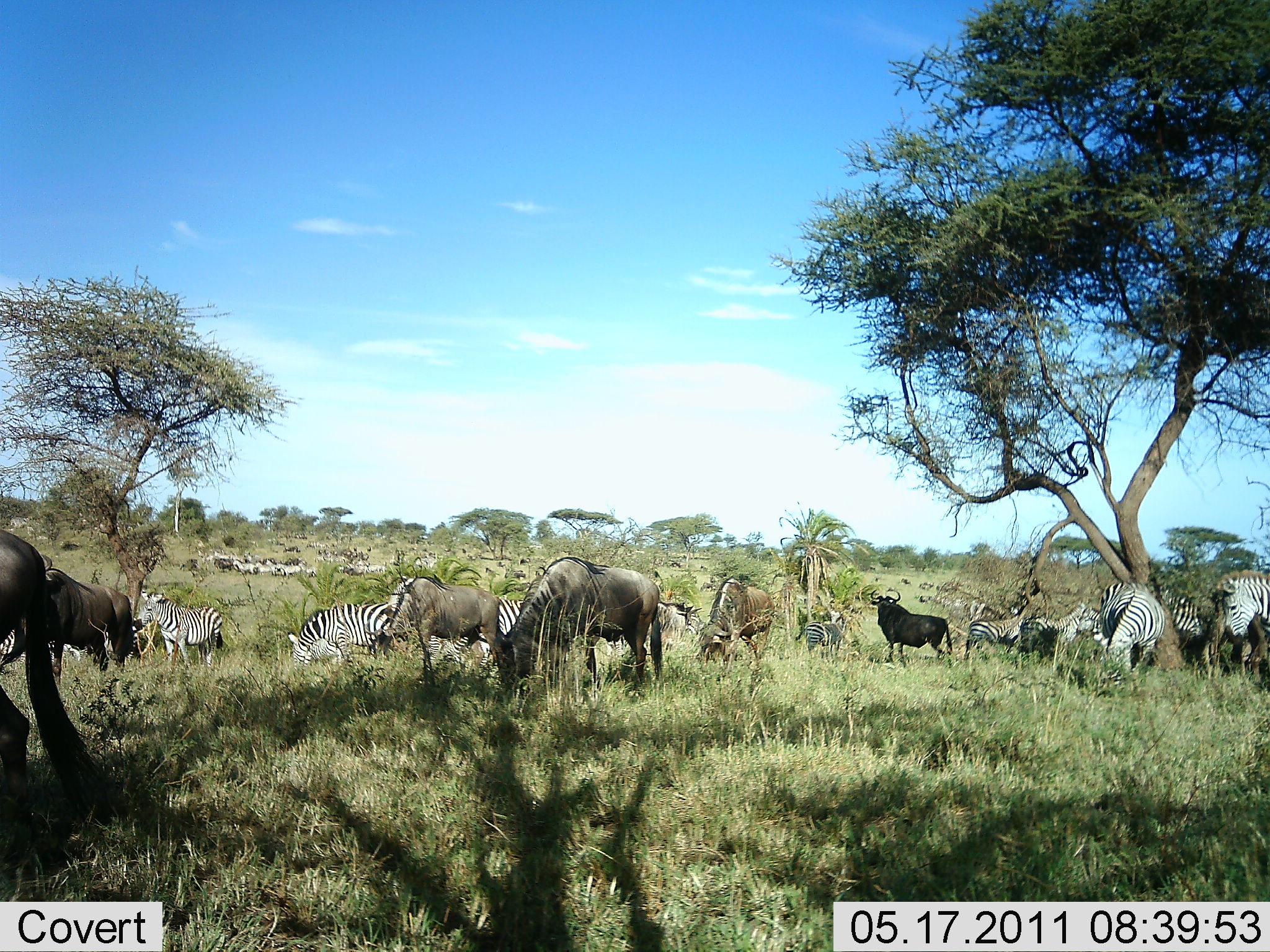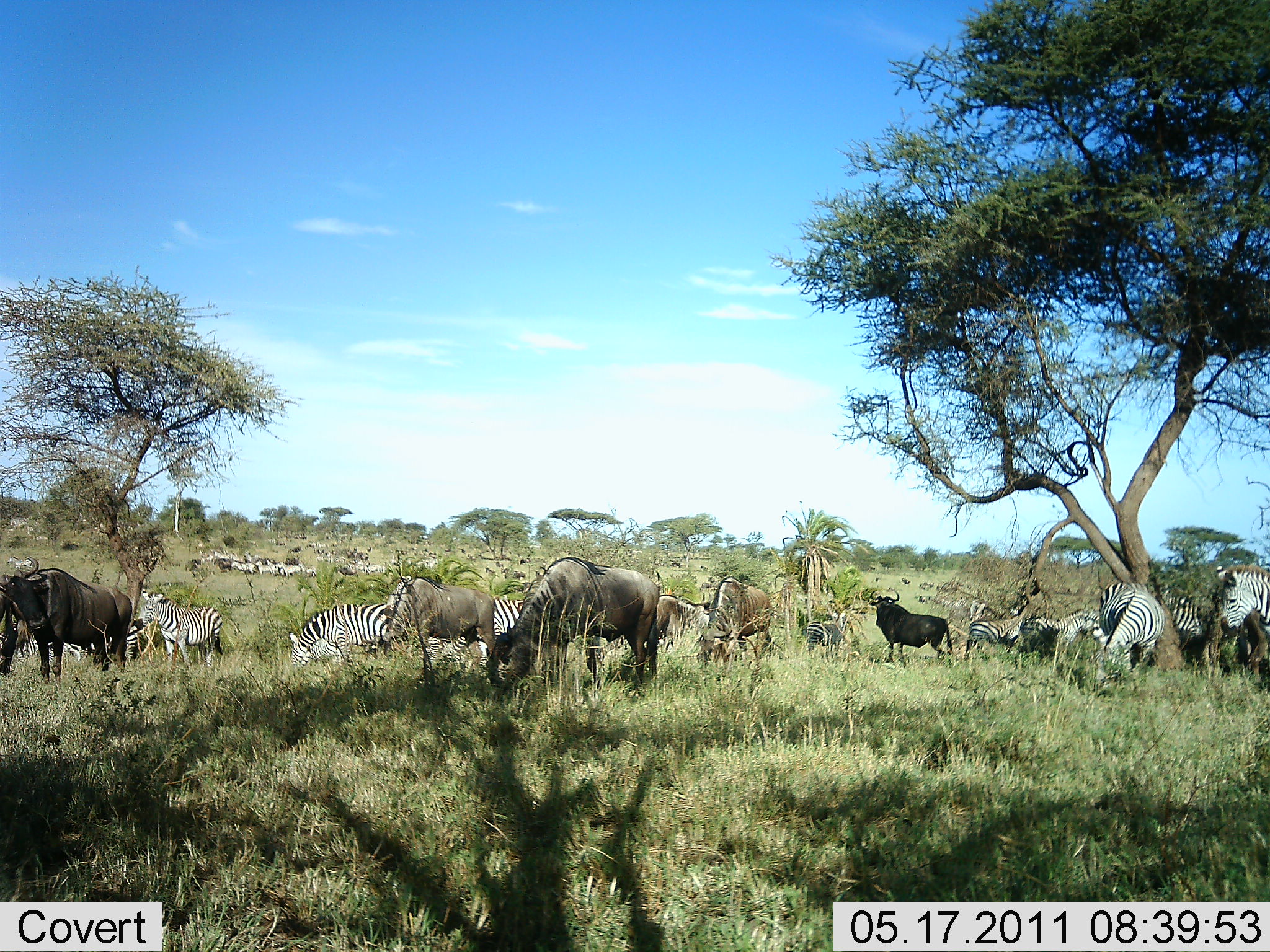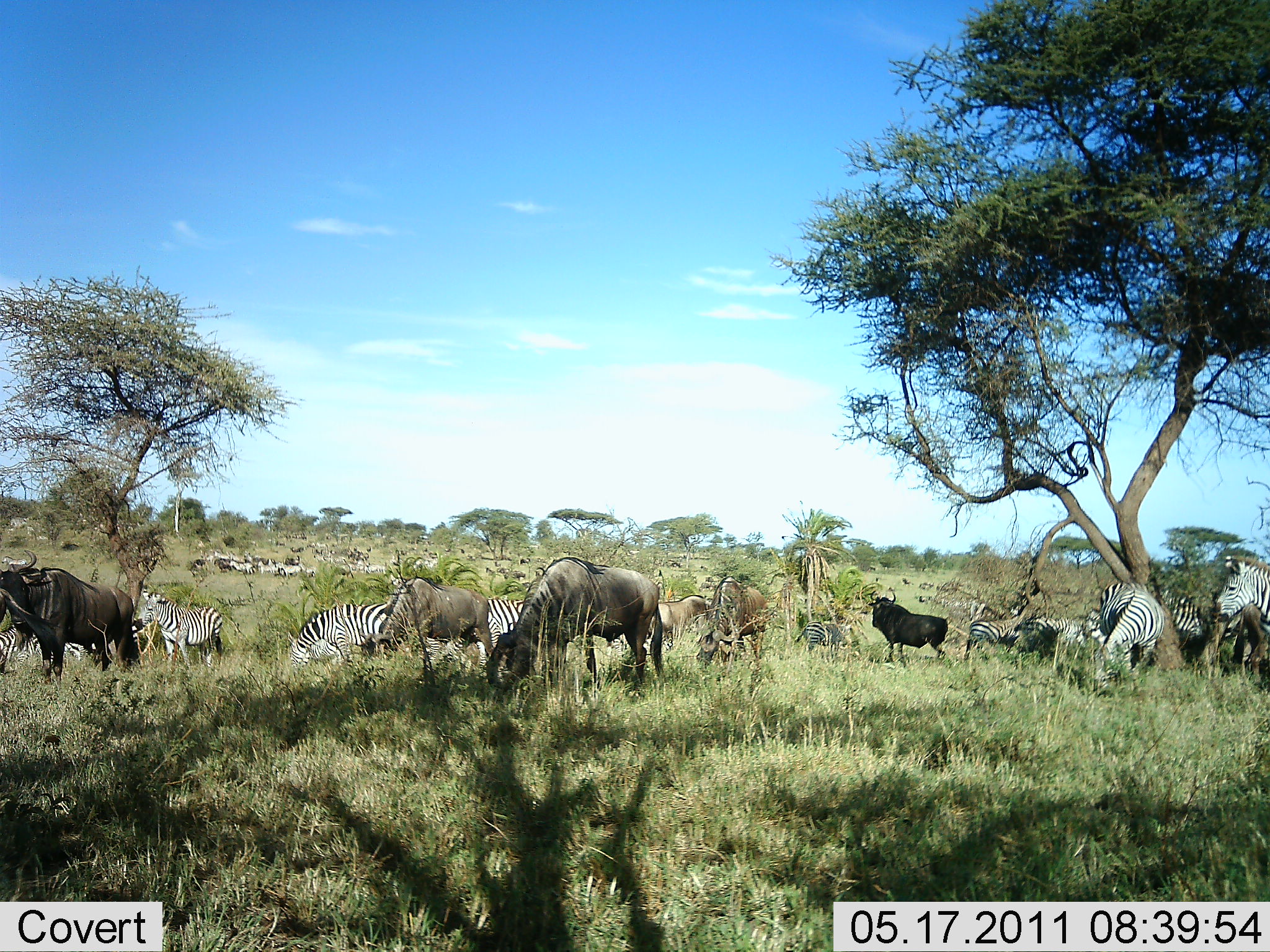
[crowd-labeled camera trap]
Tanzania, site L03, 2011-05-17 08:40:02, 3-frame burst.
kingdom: Animalia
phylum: Chordata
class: Mammalia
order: Artiodactyla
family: Bovidae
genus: Connochaetes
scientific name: Connochaetes taurinus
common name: blue wildebeest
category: wildebeest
Wildebeest (blue wildebeest) (Connochaetes taurinus), count 10. Behavior (volunteer vote fractions): standing 54%, resting 0%, moving 15%, interacting 0%. Young present (vote fraction): 0%. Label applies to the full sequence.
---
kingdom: Animalia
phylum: Chordata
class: Mammalia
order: Perissodactyla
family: Equidae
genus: Equus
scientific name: Equus quagga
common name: plains zebra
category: zebra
Zebra (plains zebra) (Equus quagga), count 11-50. Behavior (volunteer vote fractions): standing 50%, resting 0%, moving 14%, interacting 7%. Young present (vote fraction): 0%. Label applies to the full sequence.